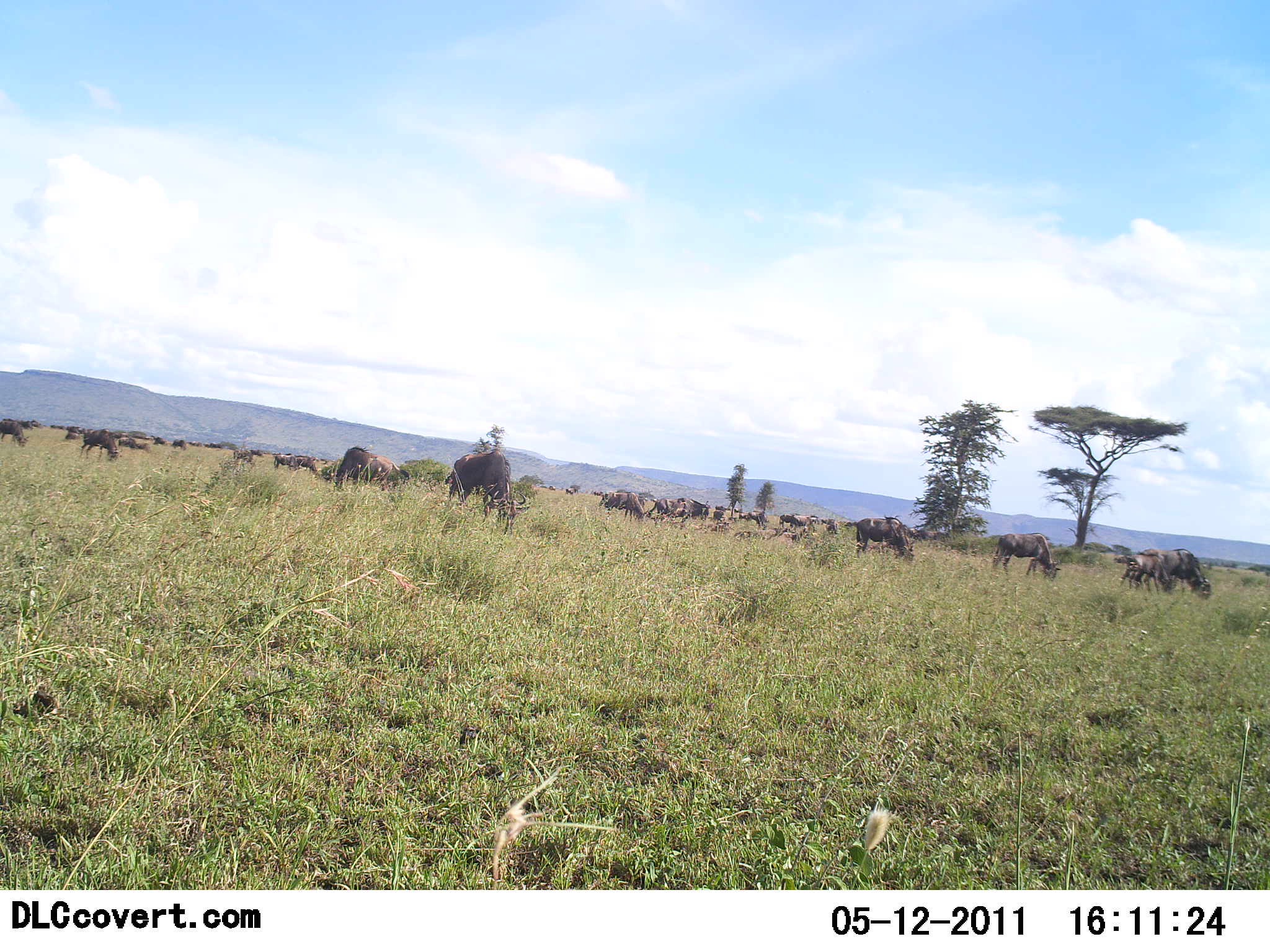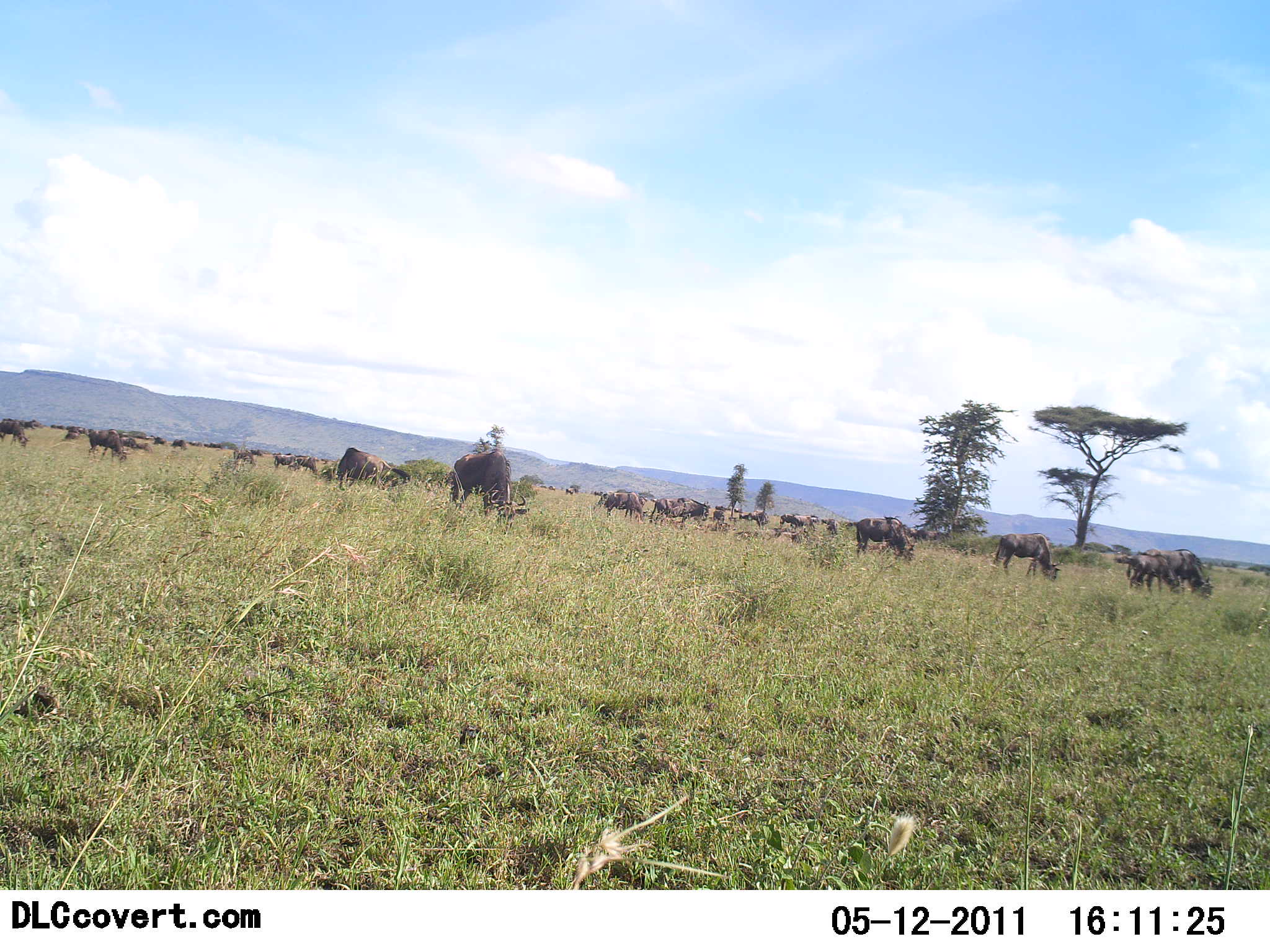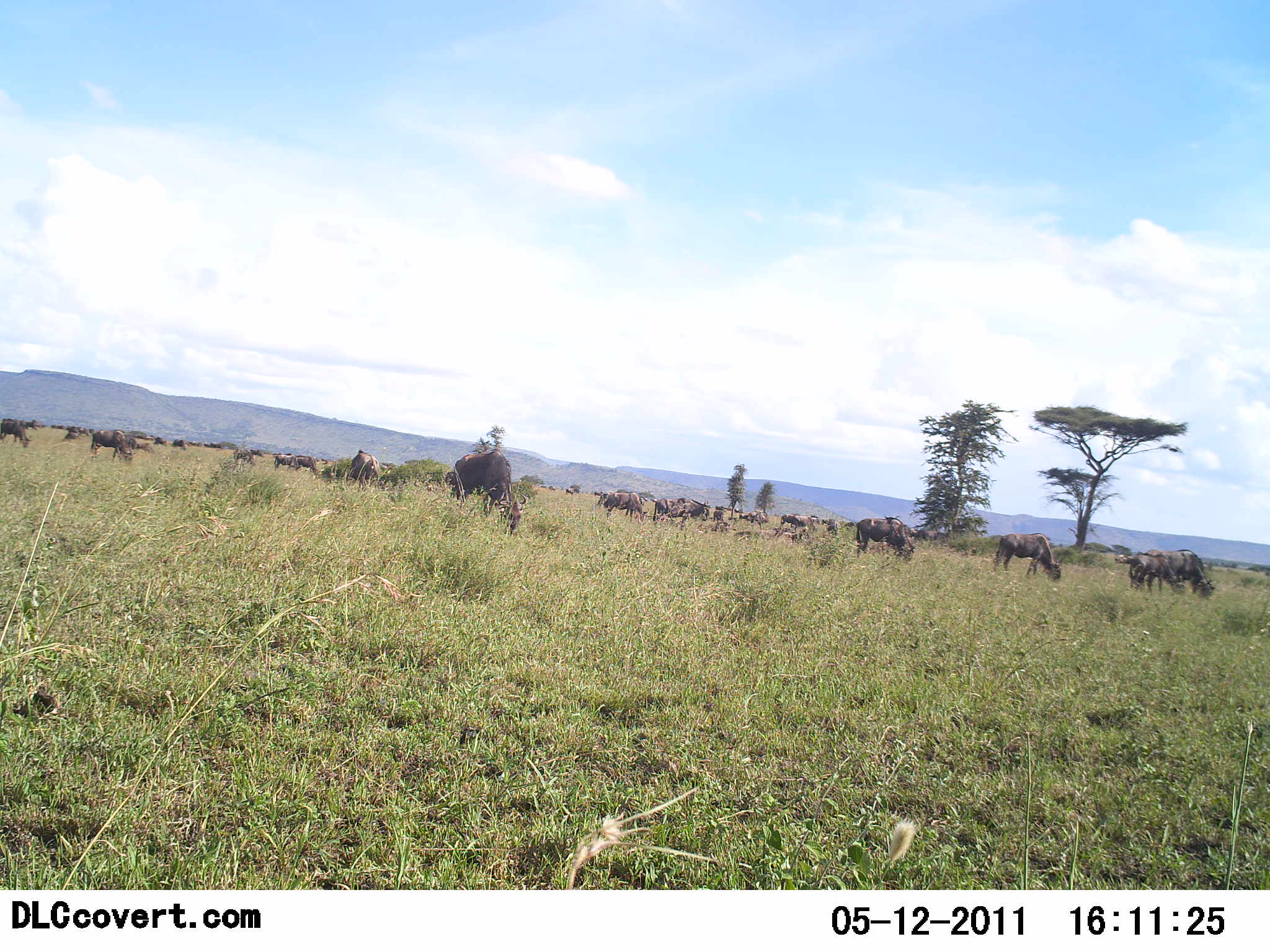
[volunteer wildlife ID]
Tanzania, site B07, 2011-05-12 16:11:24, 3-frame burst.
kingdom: Animalia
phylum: Chordata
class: Mammalia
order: Artiodactyla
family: Bovidae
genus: Connochaetes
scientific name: Connochaetes taurinus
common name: blue wildebeest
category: wildebeest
Wildebeest (blue wildebeest) (Connochaetes taurinus), count 11-50. Behavior (volunteer vote fractions): standing 25%, resting 8%, moving 8%, interacting 0%. Young present (vote fraction): 17%. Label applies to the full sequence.